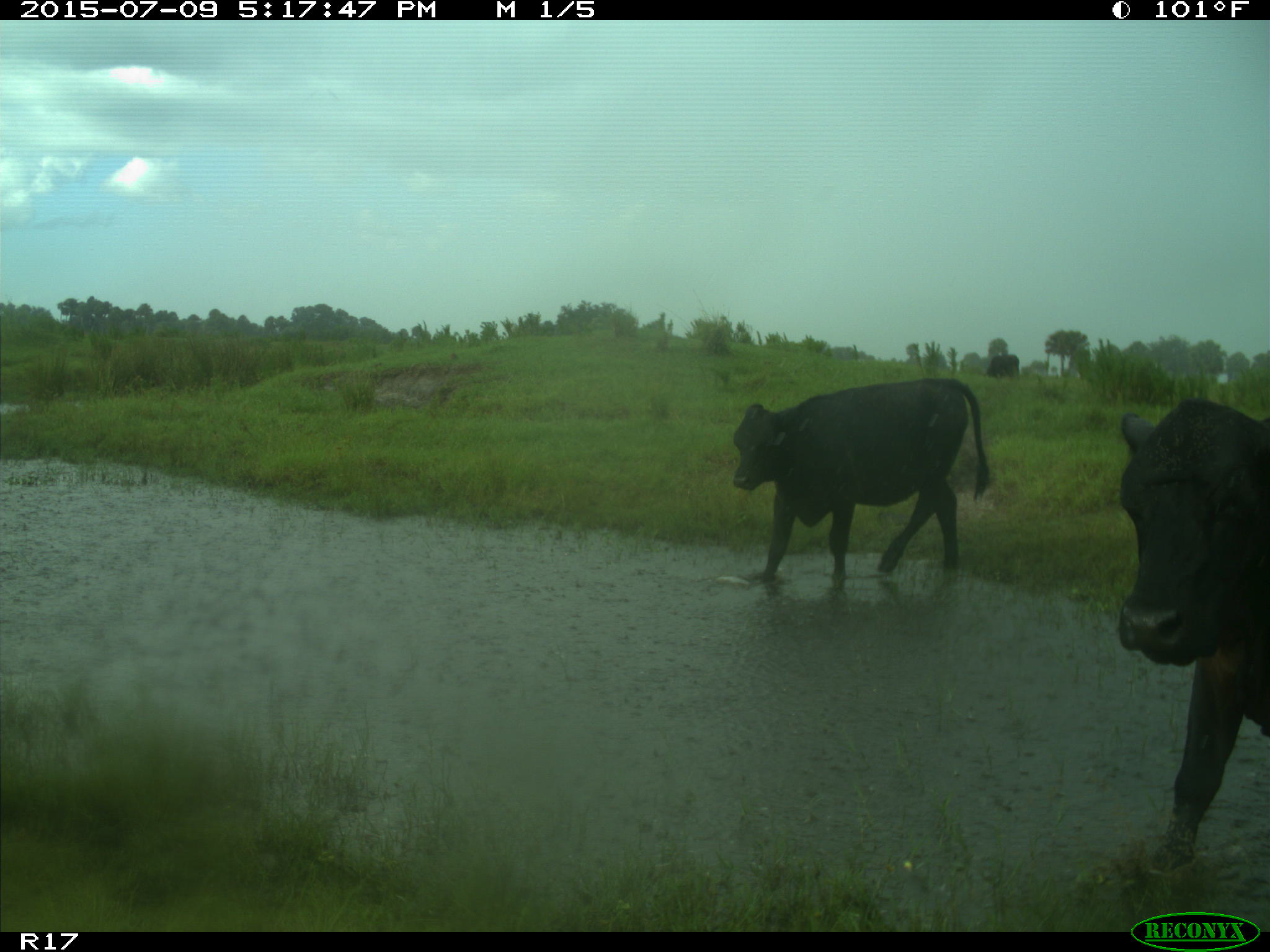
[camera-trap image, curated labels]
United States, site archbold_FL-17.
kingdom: Animalia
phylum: Chordata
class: Mammalia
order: Artiodactyla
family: Bovidae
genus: Bos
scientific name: Bos taurus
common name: domestic cow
Bos taurus (domestic cow).